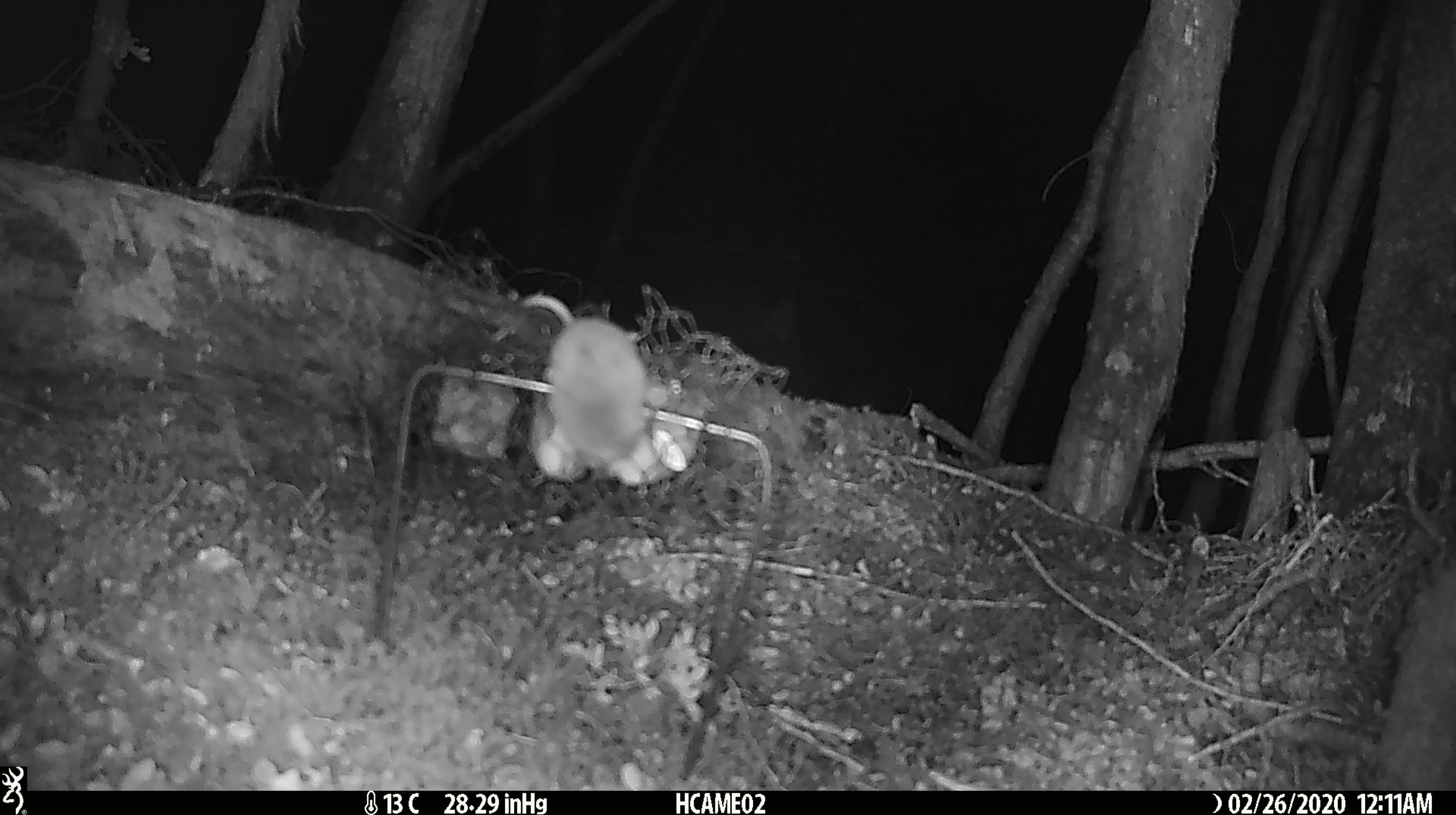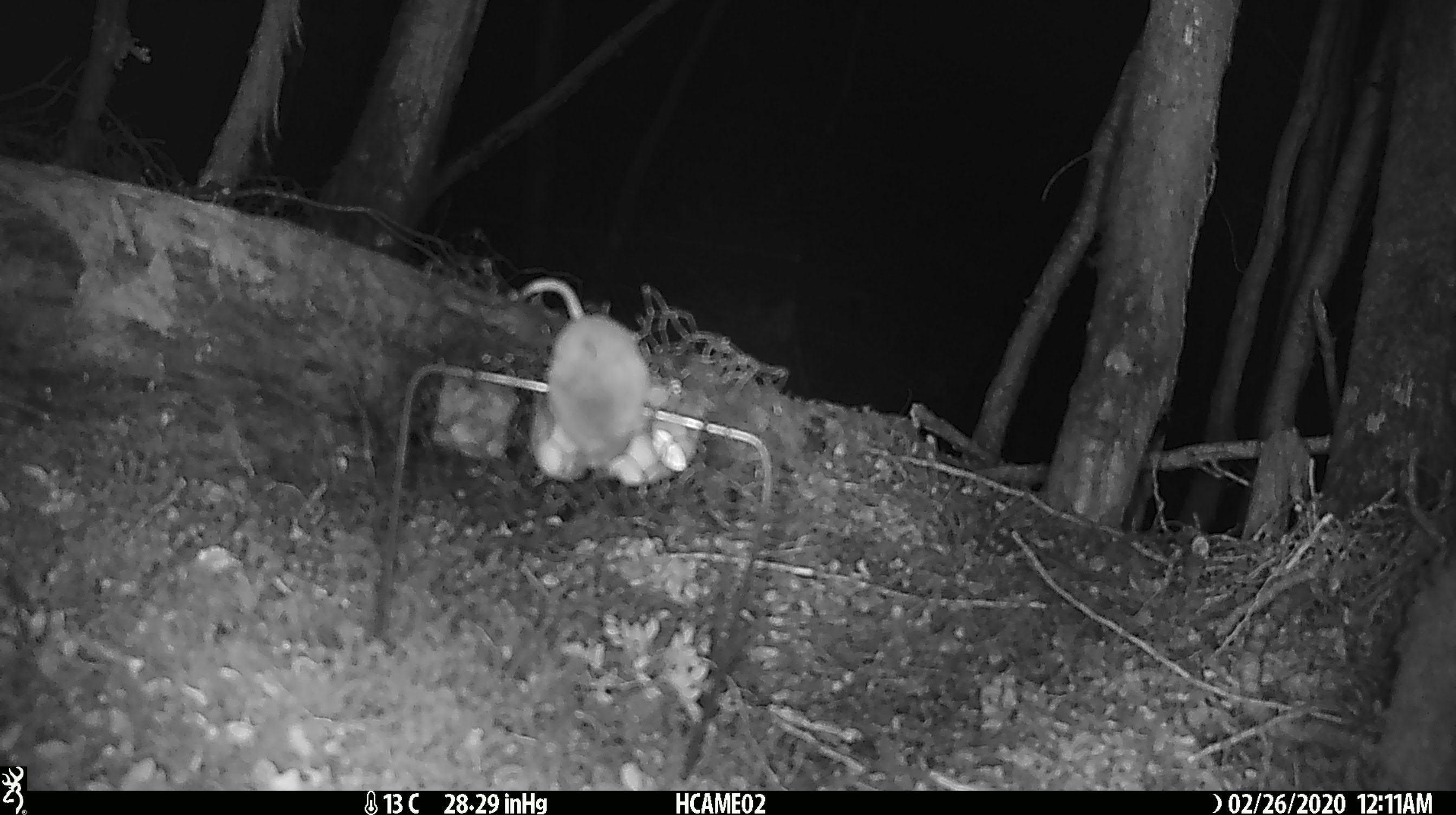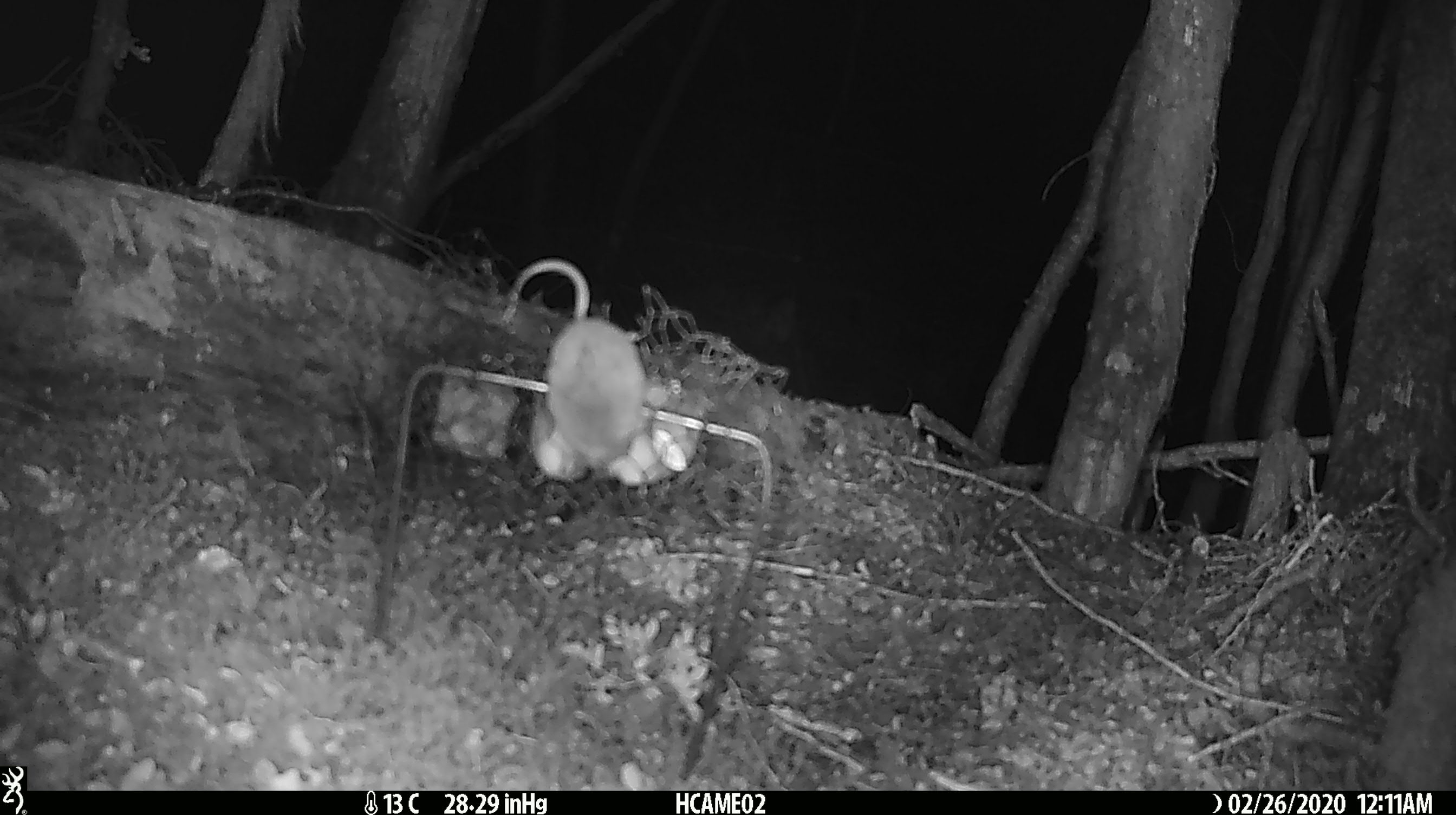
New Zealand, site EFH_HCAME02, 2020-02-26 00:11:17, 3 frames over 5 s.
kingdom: Animalia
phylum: Chordata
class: Mammalia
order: Rodentia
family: Muridae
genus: Mus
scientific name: Mus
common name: mouse